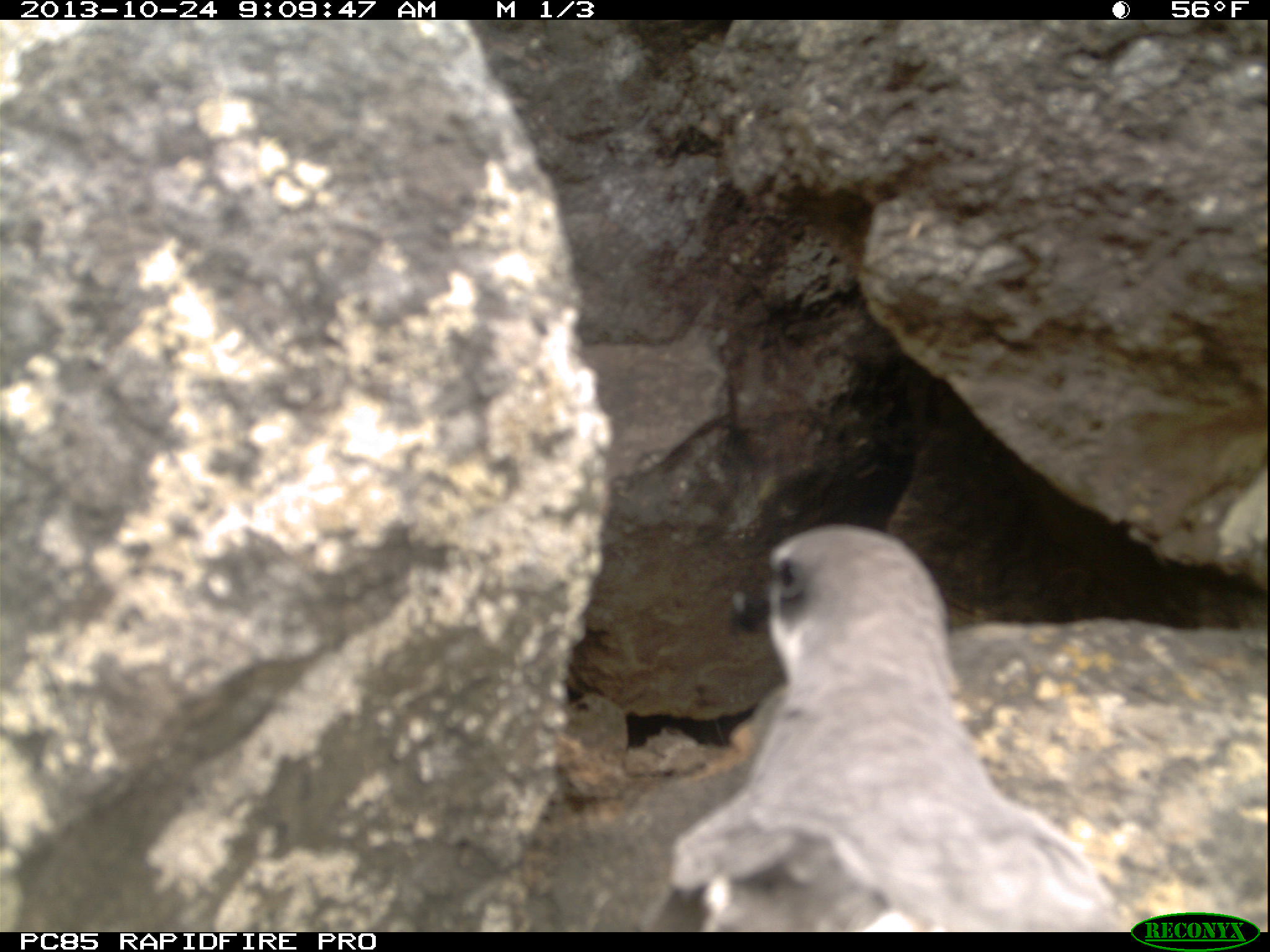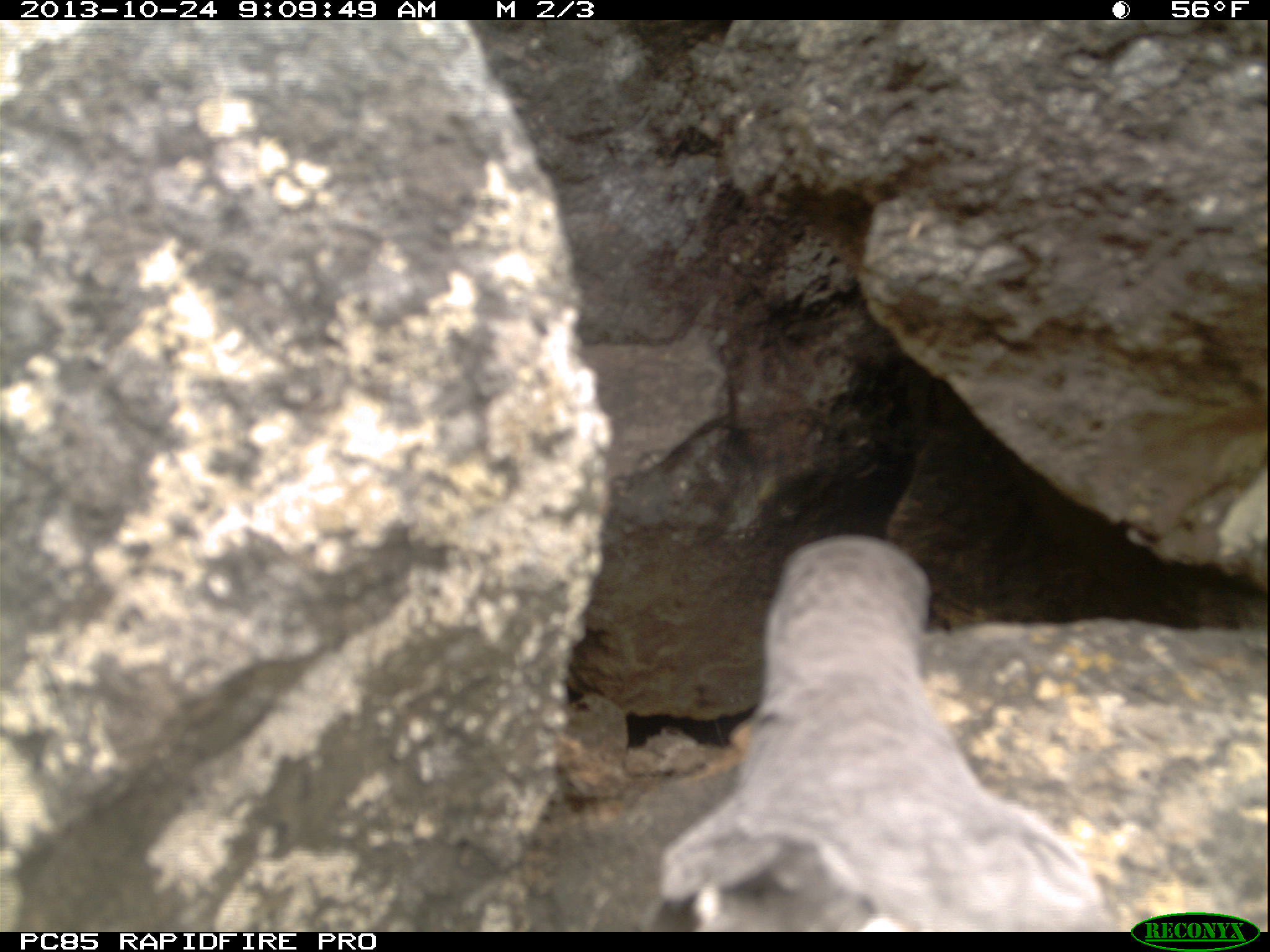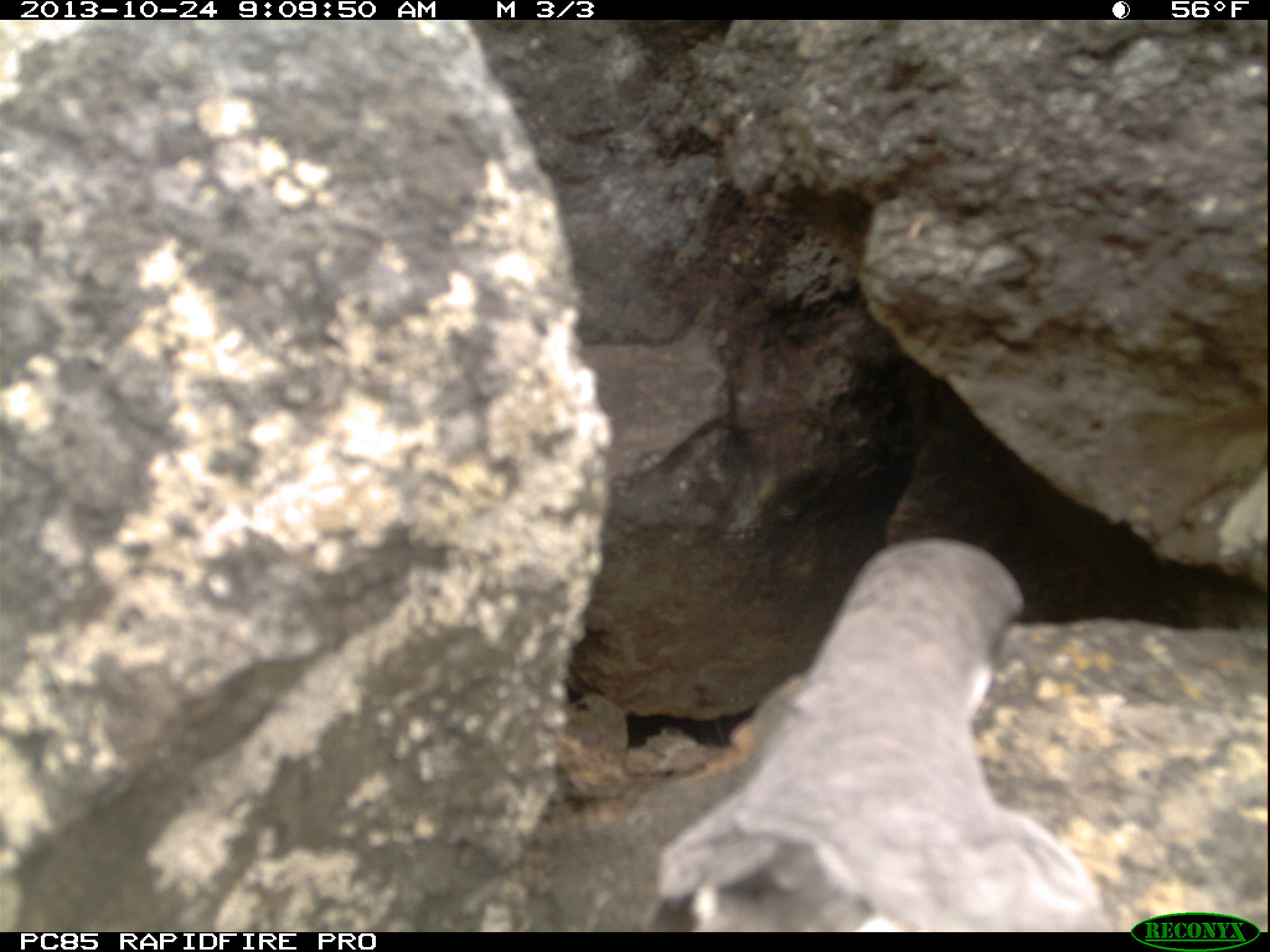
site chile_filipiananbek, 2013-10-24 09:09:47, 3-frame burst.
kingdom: Animalia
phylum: Chordata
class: Aves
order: Procellariiformes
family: Procellariidae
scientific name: Procellariidae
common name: petrel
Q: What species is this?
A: Petrel (Procellariidae).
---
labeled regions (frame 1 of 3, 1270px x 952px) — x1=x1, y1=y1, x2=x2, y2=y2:
petrel: x1=649, y1=526, x2=1135, y2=925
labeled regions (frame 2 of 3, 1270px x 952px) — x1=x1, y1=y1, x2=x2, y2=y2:
petrel: x1=647, y1=533, x2=1118, y2=927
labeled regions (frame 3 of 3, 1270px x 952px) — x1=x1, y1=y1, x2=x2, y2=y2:
petrel: x1=638, y1=542, x2=1120, y2=928